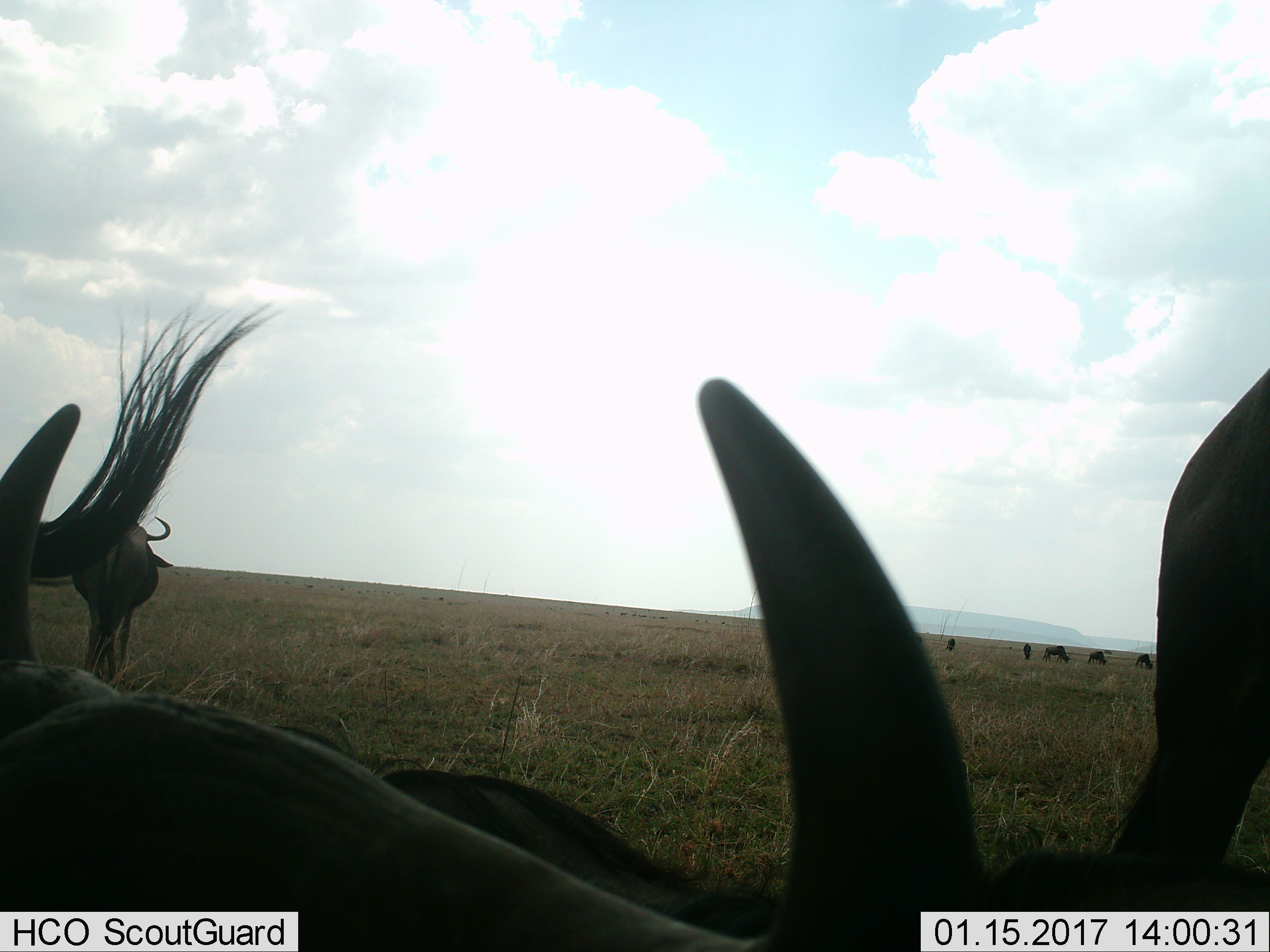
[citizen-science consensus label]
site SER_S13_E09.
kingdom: Animalia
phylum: Chordata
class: Mammalia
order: Artiodactyla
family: Bovidae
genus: Connochaetes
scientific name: Connochaetes taurinus taurinus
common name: blue wildebeest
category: wildebeestblue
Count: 7.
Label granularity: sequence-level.